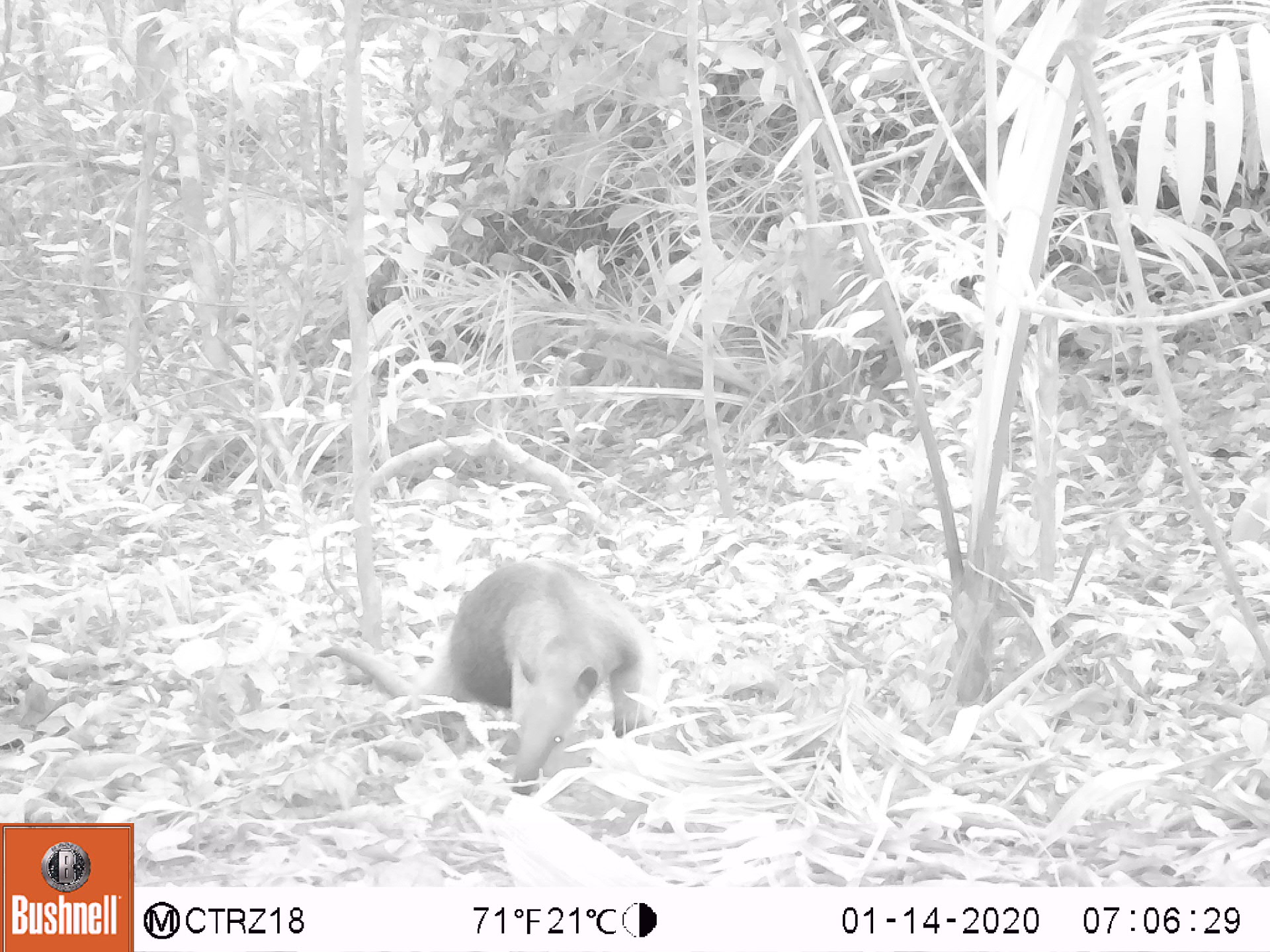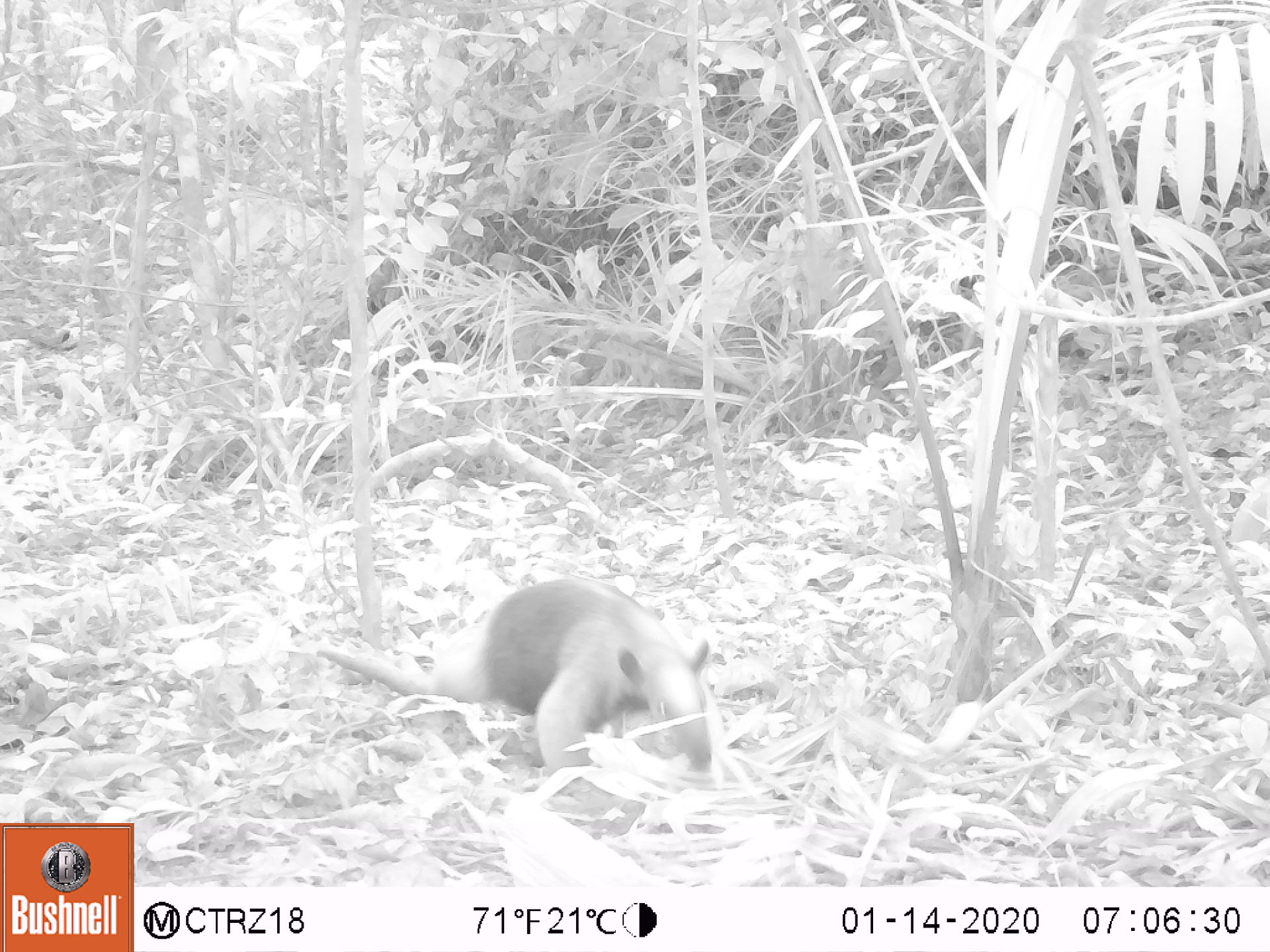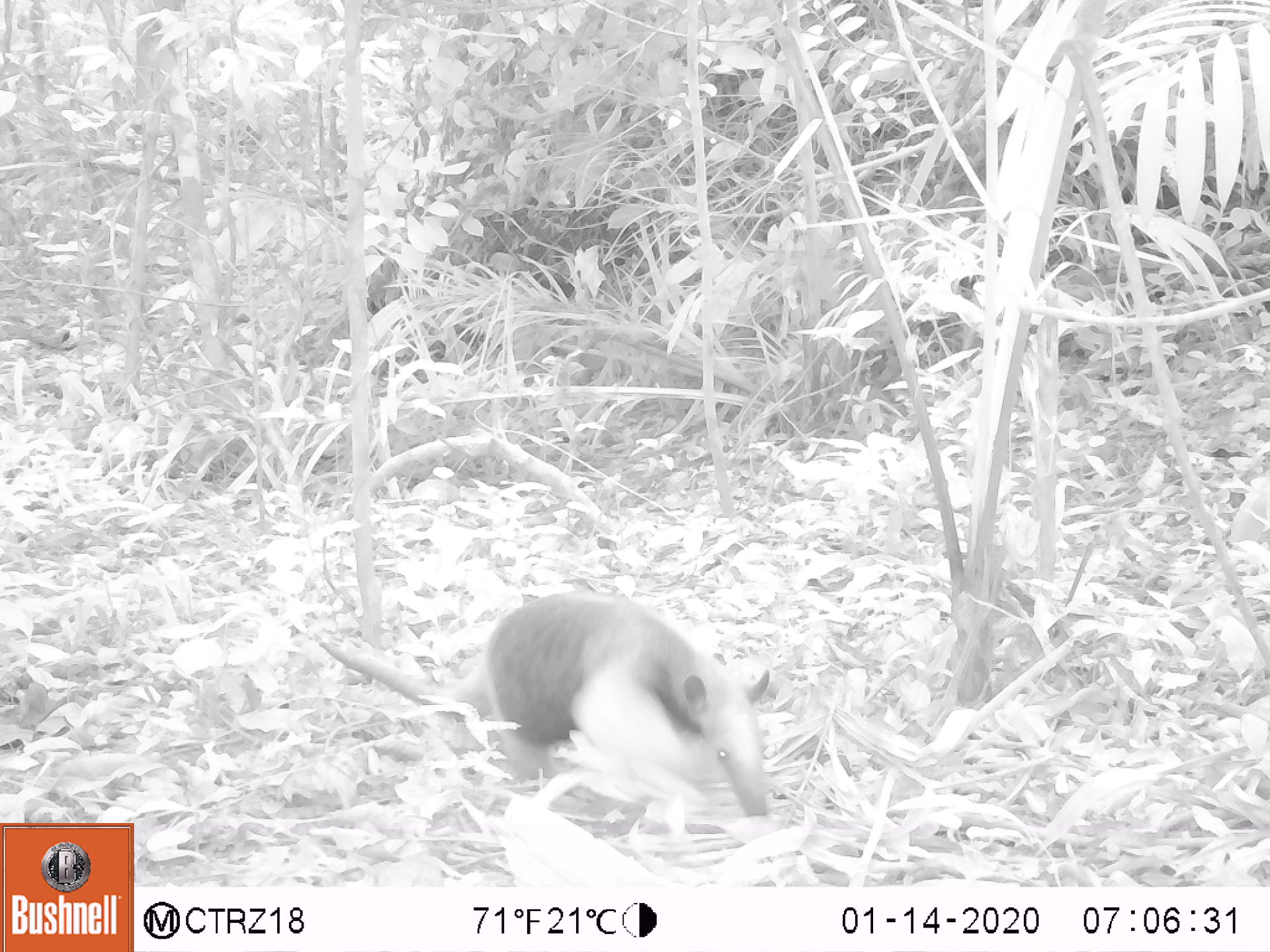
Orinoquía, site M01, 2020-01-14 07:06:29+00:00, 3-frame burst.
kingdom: Animalia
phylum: Chordata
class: Mammalia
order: Pilosa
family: Myrmecophagidae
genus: Tamandua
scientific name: Tamandua tetradactyla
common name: southern tamandua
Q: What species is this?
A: Southern tamandua (Tamandua tetradactyla).